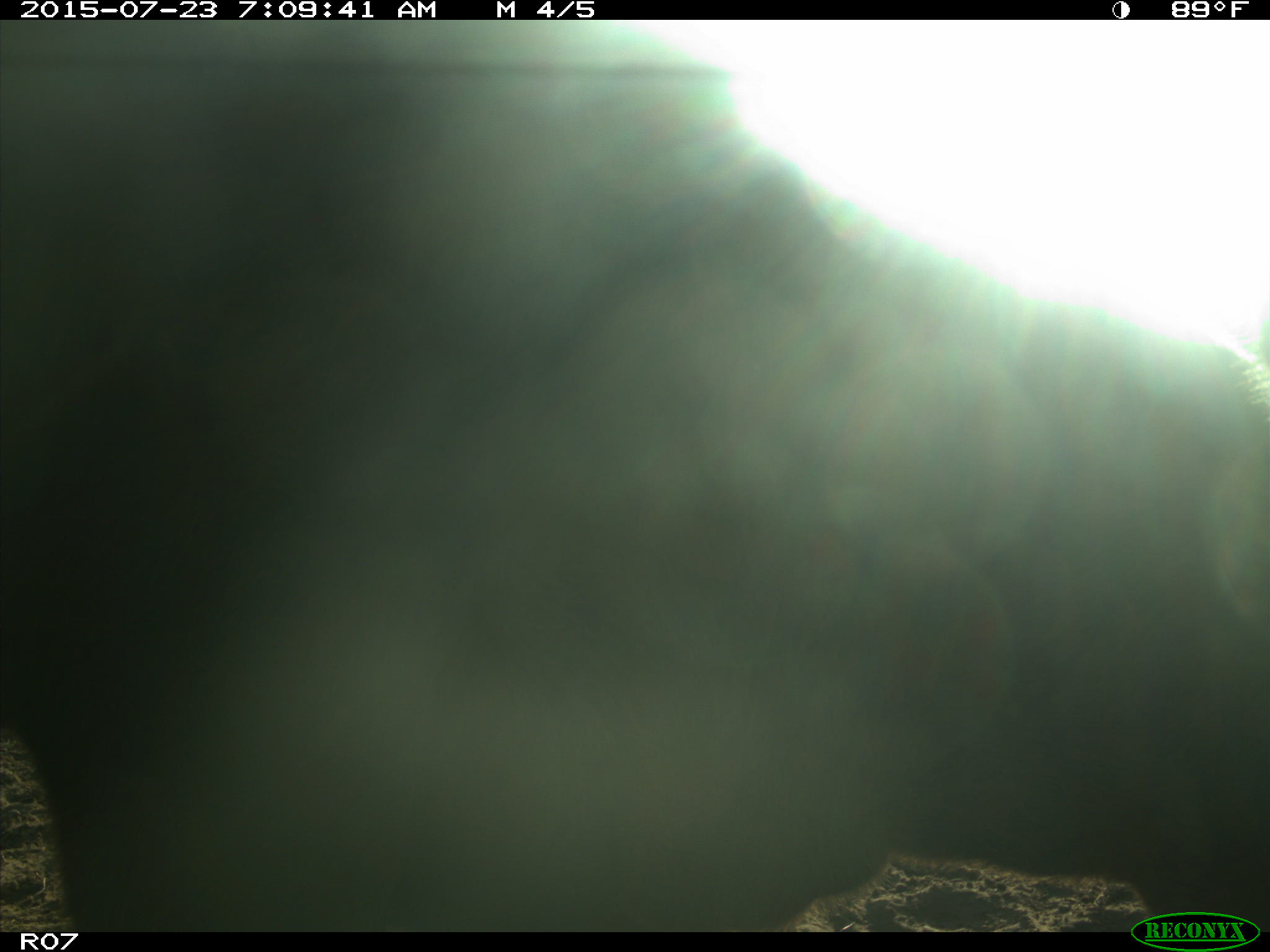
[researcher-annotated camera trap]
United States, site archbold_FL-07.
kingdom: Animalia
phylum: Chordata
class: Mammalia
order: Artiodactyla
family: Bovidae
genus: Bos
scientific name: Bos taurus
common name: domestic cow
Bos taurus (domestic cow).